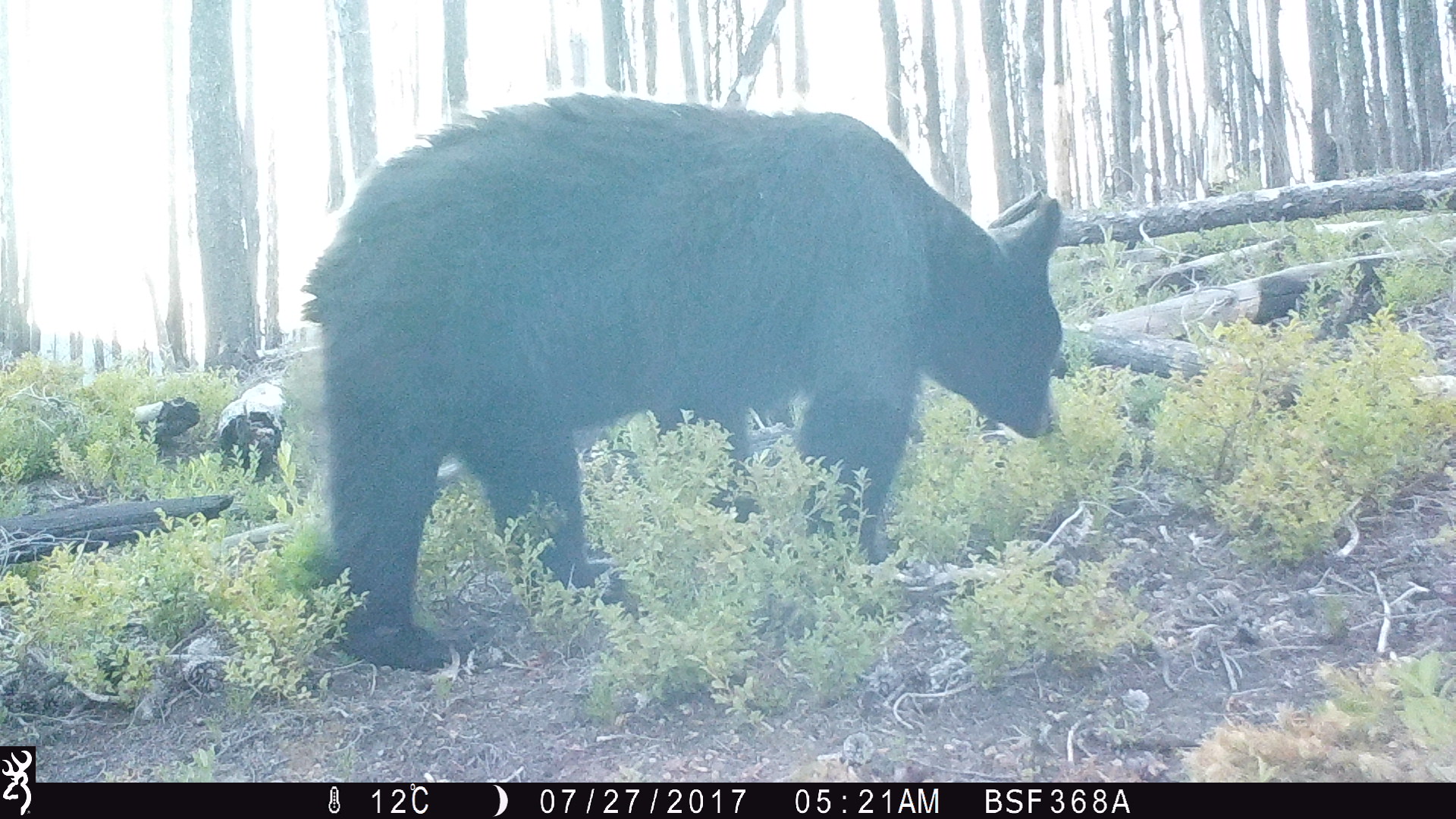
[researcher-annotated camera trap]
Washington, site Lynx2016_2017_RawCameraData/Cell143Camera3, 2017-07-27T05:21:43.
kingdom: Animalia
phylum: Chordata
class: Mammalia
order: Carnivora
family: Ursidae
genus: Ursus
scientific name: Ursus americanus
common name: american black bear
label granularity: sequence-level